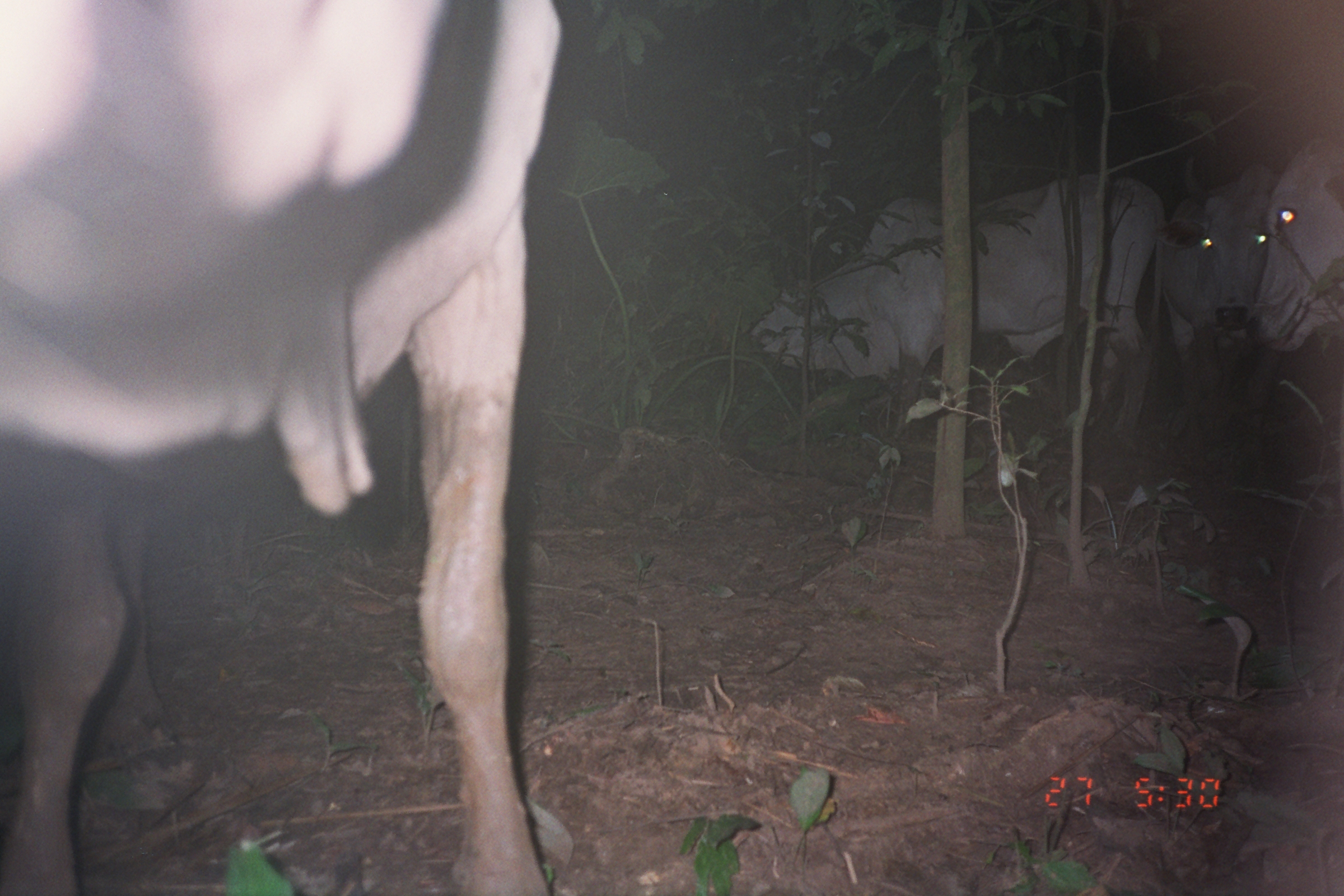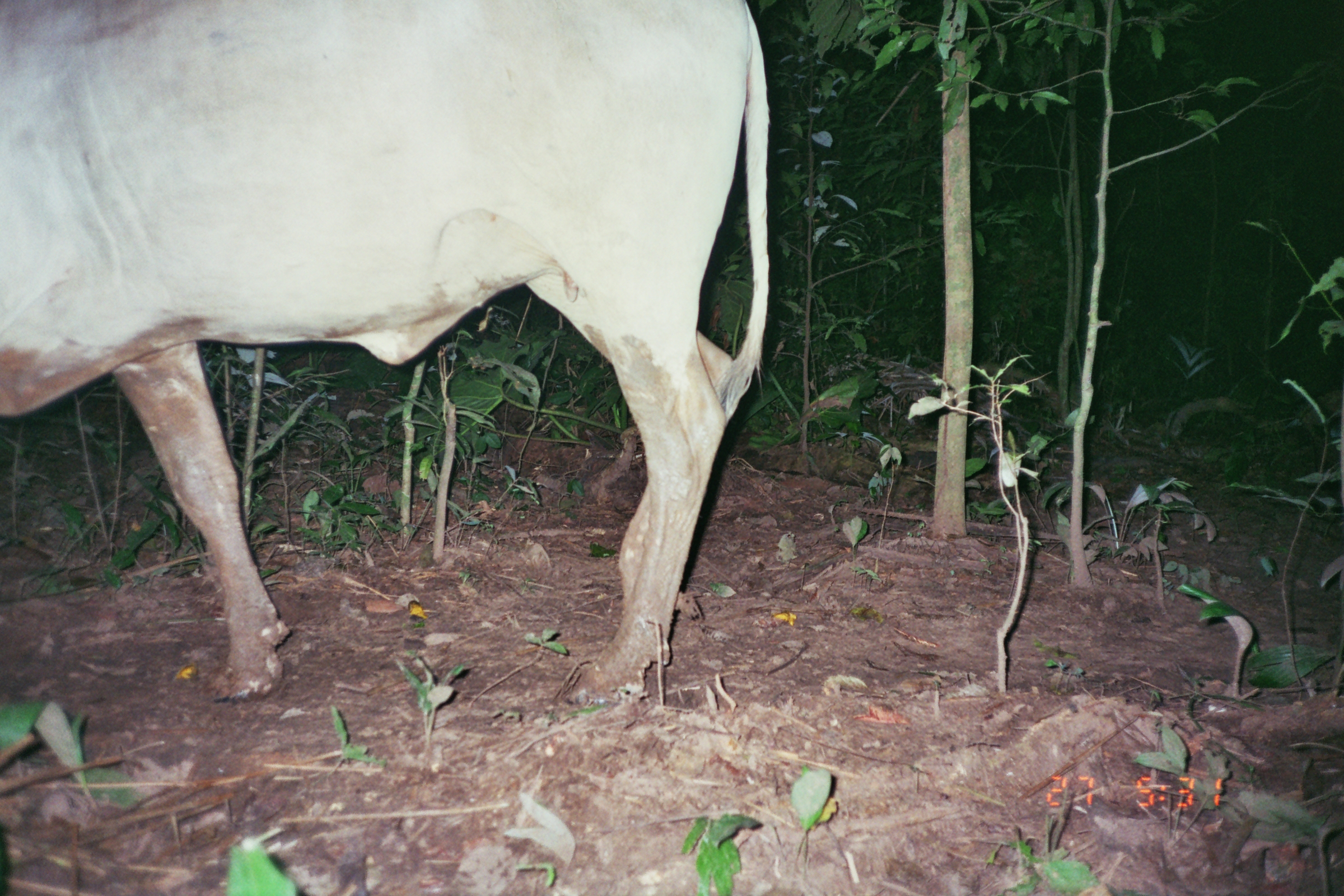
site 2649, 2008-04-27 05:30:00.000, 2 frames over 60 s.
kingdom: Animalia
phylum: Chordata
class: Mammalia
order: Artiodactyla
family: Bovidae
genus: Bos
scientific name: Bos taurus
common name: domestic cattle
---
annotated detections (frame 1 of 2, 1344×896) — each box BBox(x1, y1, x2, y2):
bos taurus: BBox(0, 1, 567, 895); BBox(754, 172, 1166, 439); BBox(1158, 152, 1284, 472); BBox(1245, 140, 1343, 354)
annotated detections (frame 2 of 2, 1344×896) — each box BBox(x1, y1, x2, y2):
bos taurus: BBox(2, 1, 769, 709)